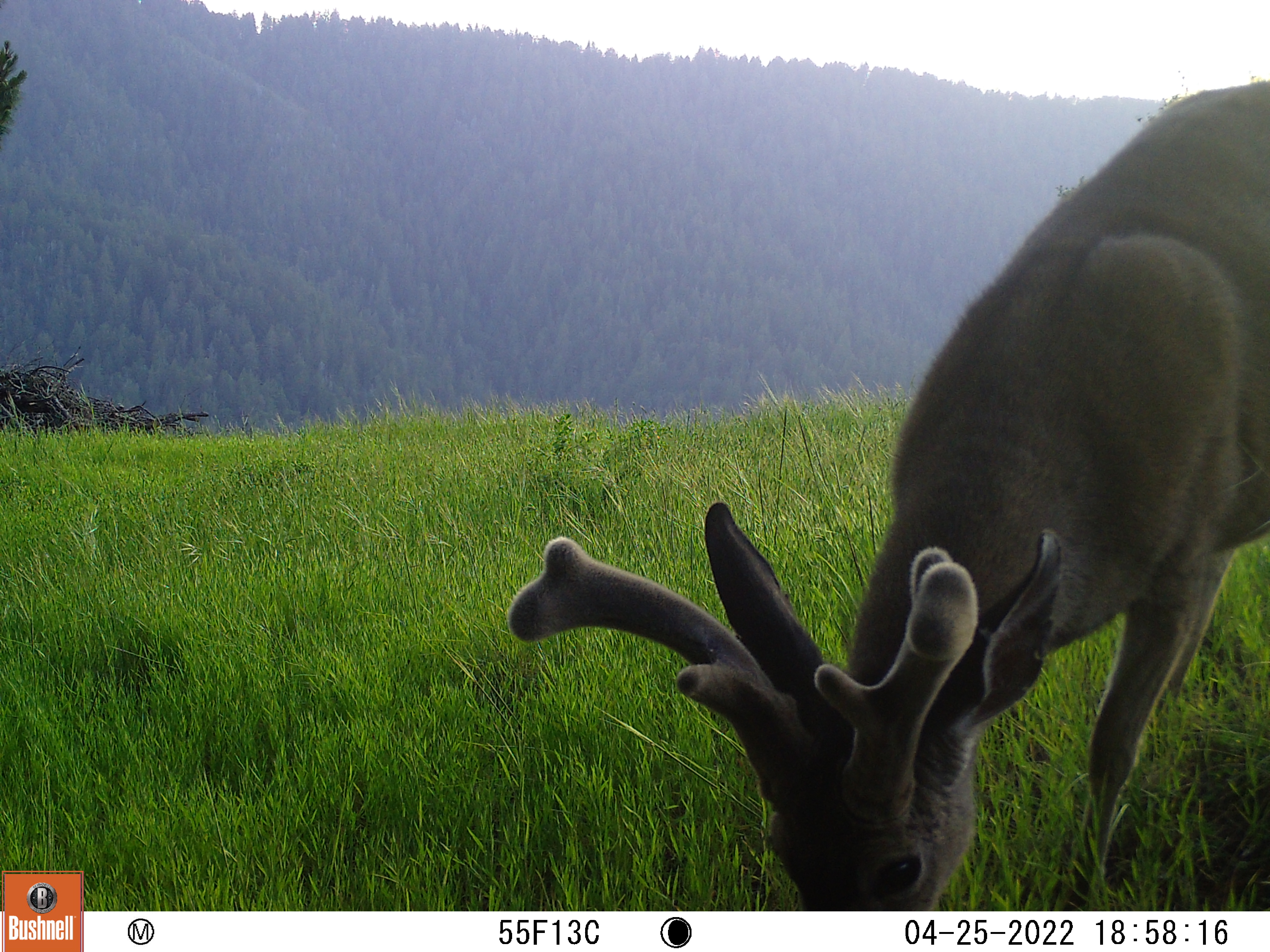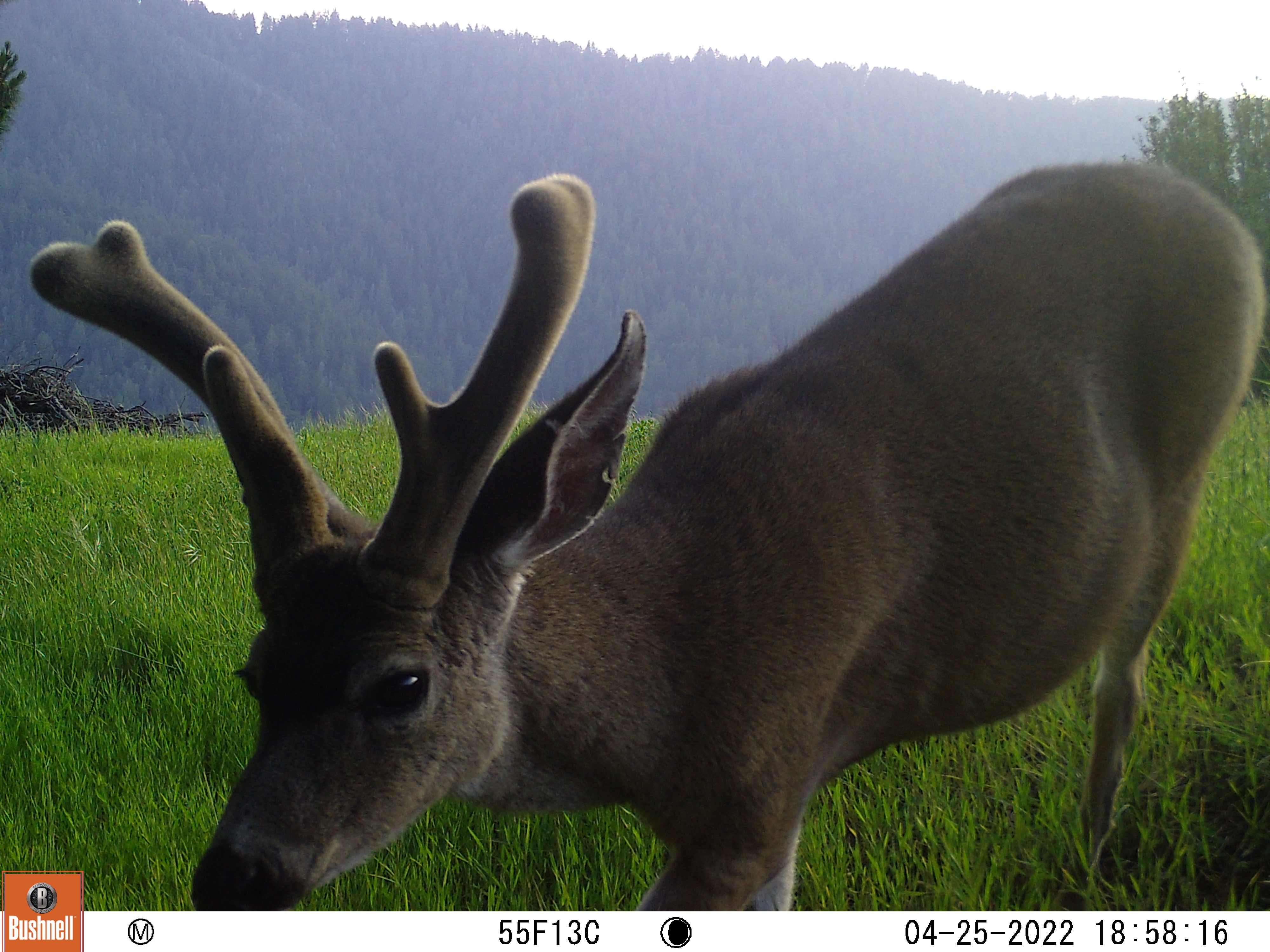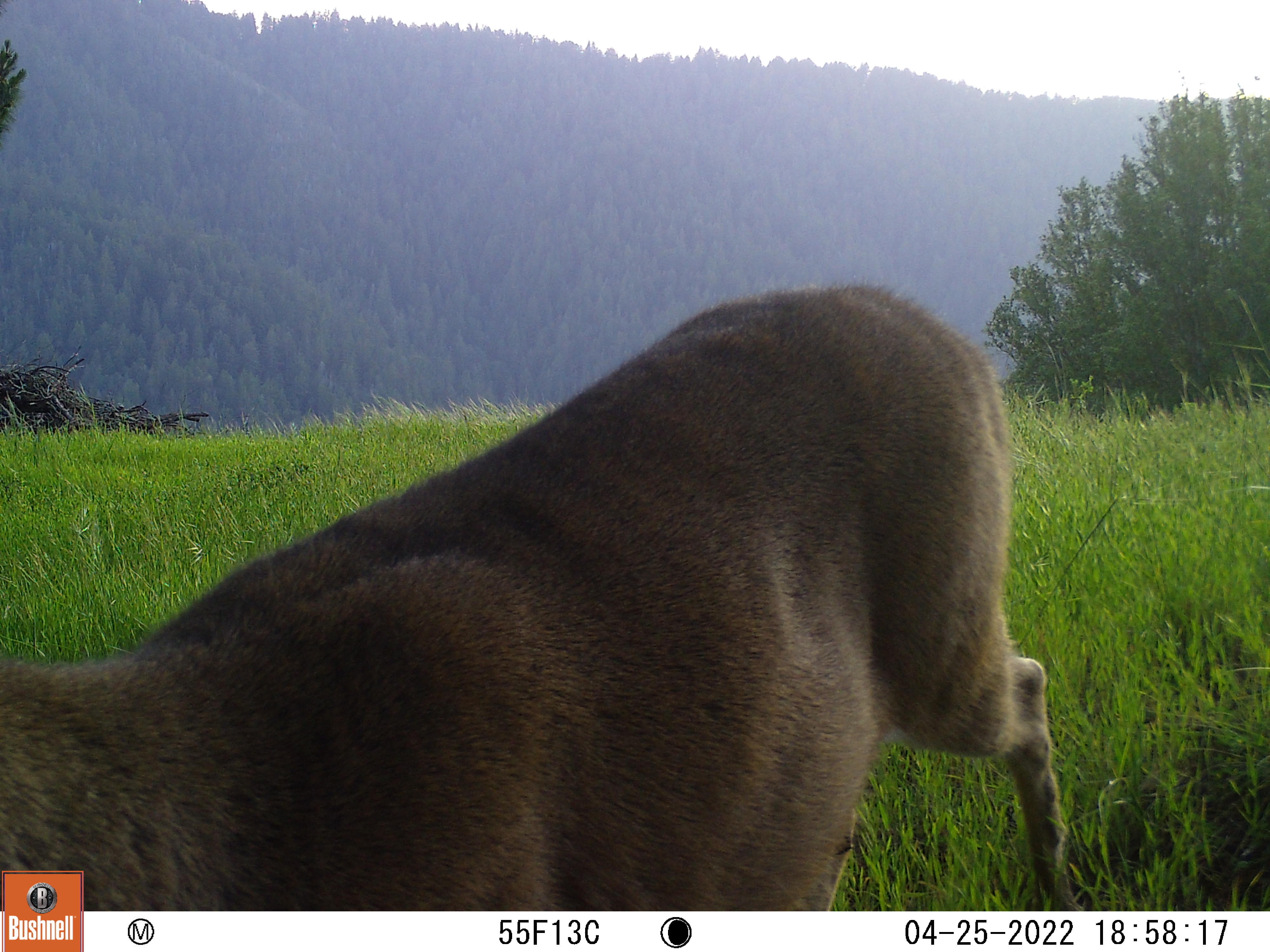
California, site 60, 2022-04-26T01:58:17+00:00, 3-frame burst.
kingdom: Animalia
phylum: Chordata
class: Mammalia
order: Artiodactyla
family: Cervidae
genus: Odocoileus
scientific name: Odocoileus hemionus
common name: mule deer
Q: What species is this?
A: Mule deer (Odocoileus hemionus).